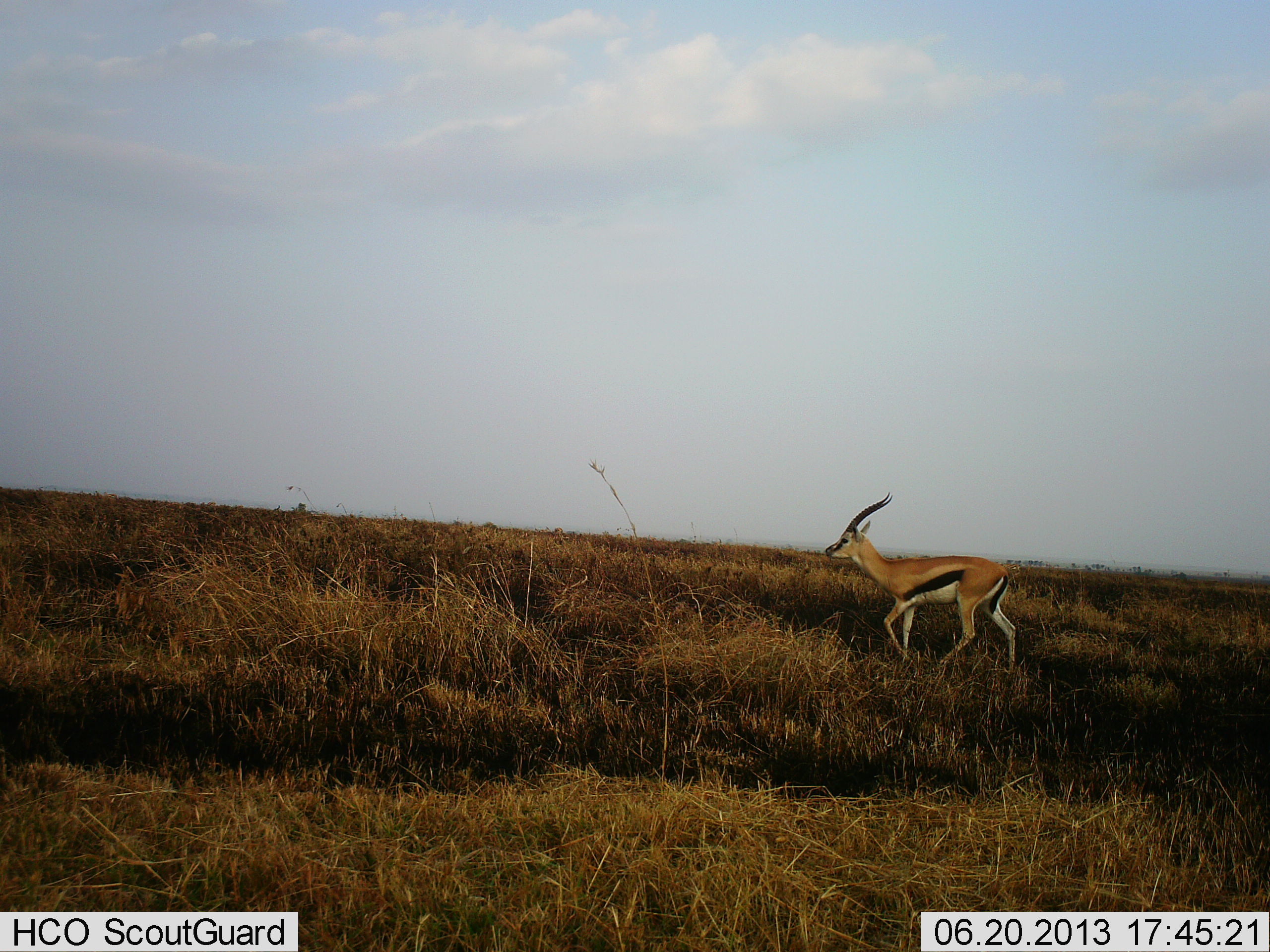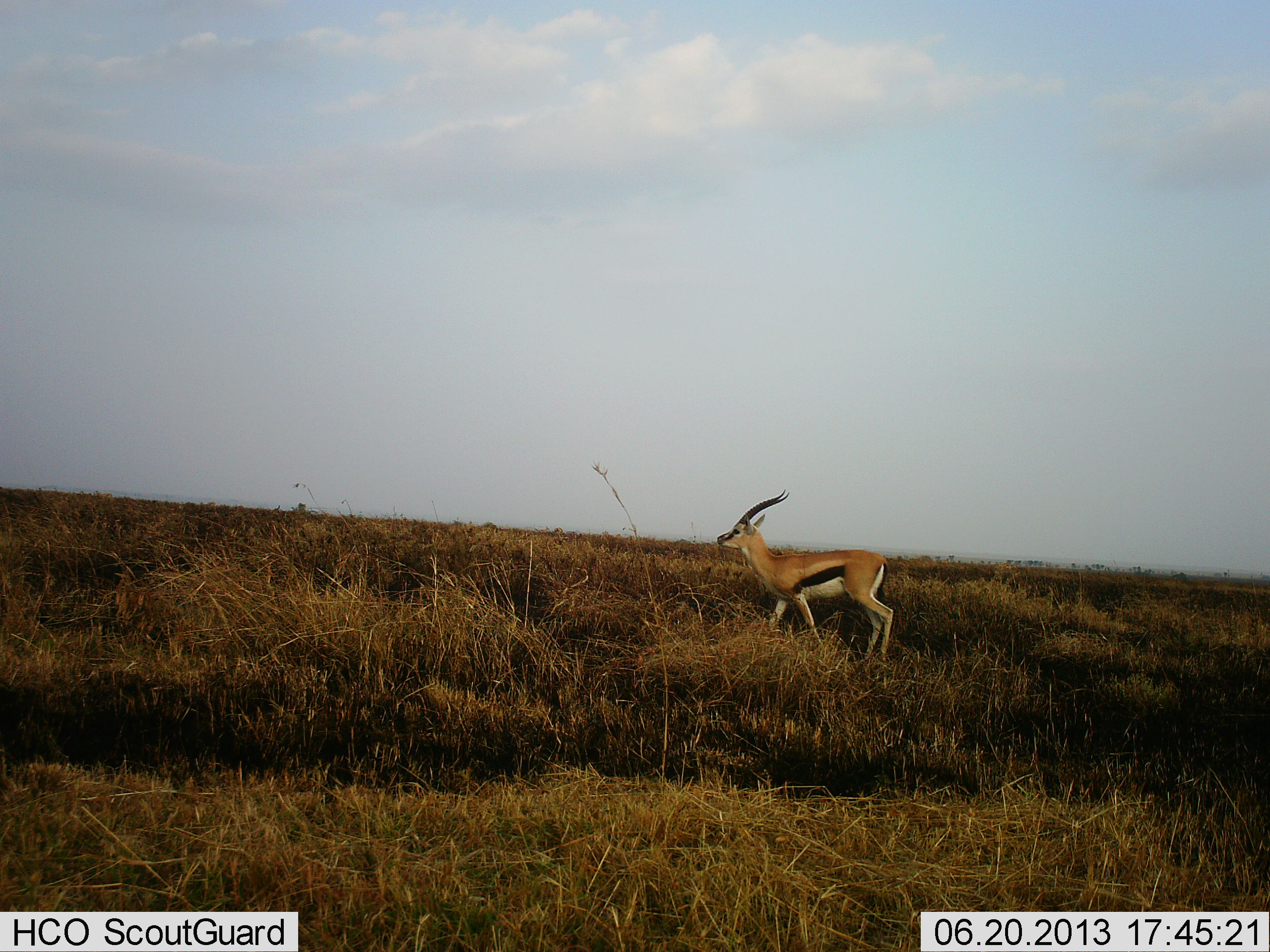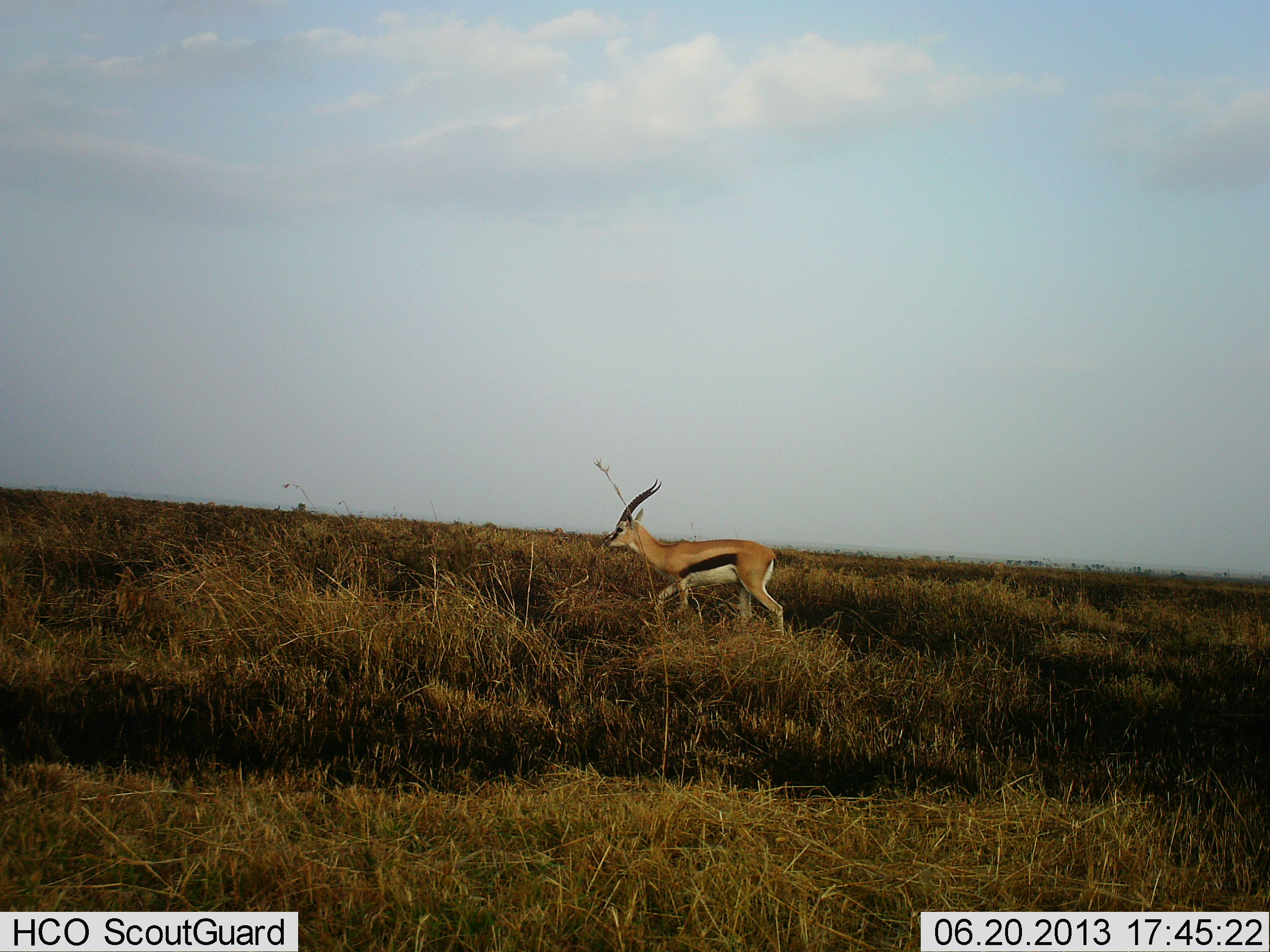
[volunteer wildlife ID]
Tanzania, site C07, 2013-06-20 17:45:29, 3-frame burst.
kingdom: Animalia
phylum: Chordata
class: Mammalia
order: Artiodactyla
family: Bovidae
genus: Eudorcas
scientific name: Eudorcas thomsonii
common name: thomson's gazelle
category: gazellethomsons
Gazellethomsons (thomson's gazelle) (Eudorcas thomsonii), count 1. Behavior (volunteer vote fractions): standing 0%, resting 0%, moving 100%, interacting 0%. Young present (vote fraction): 0%. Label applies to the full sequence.